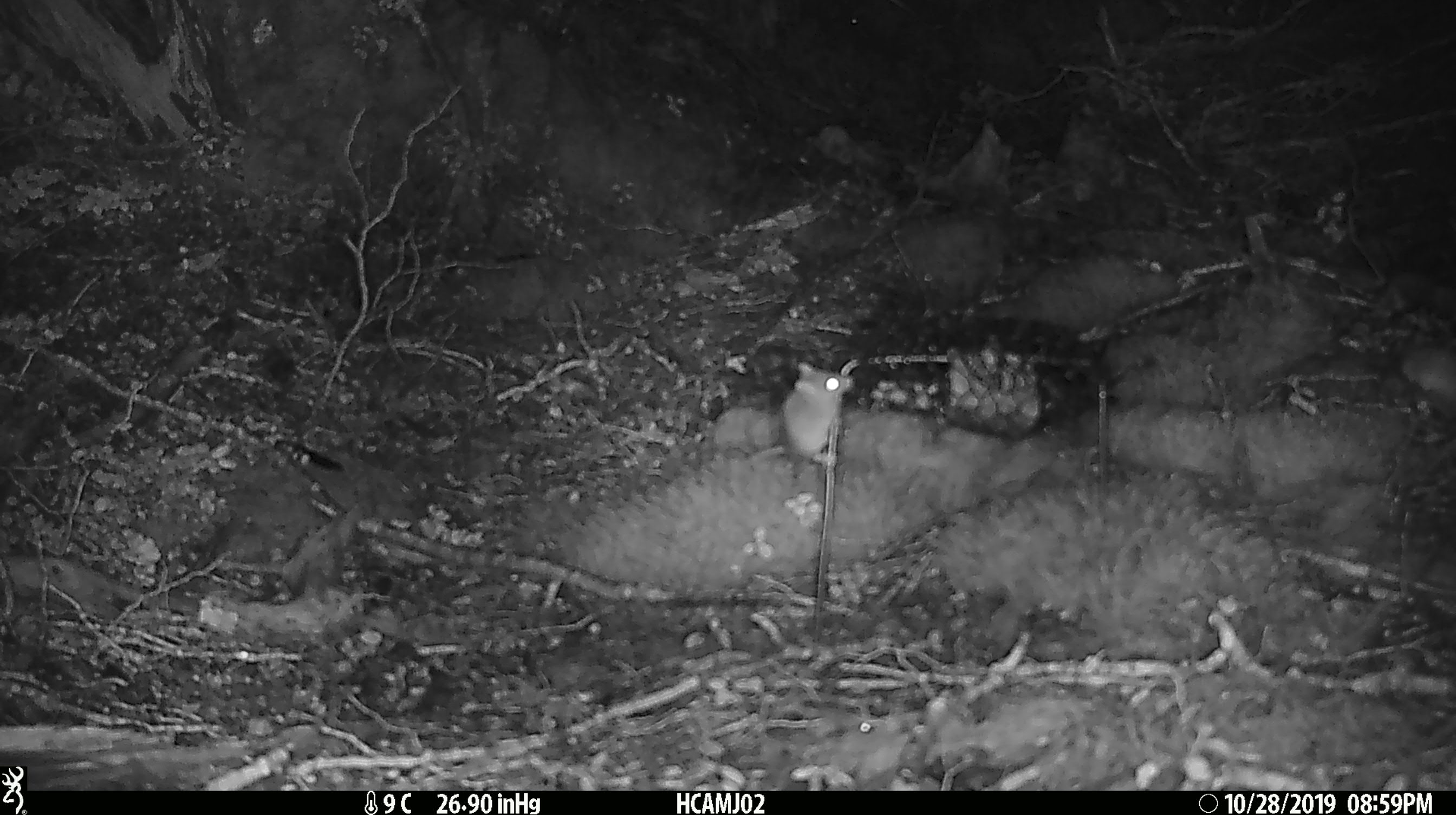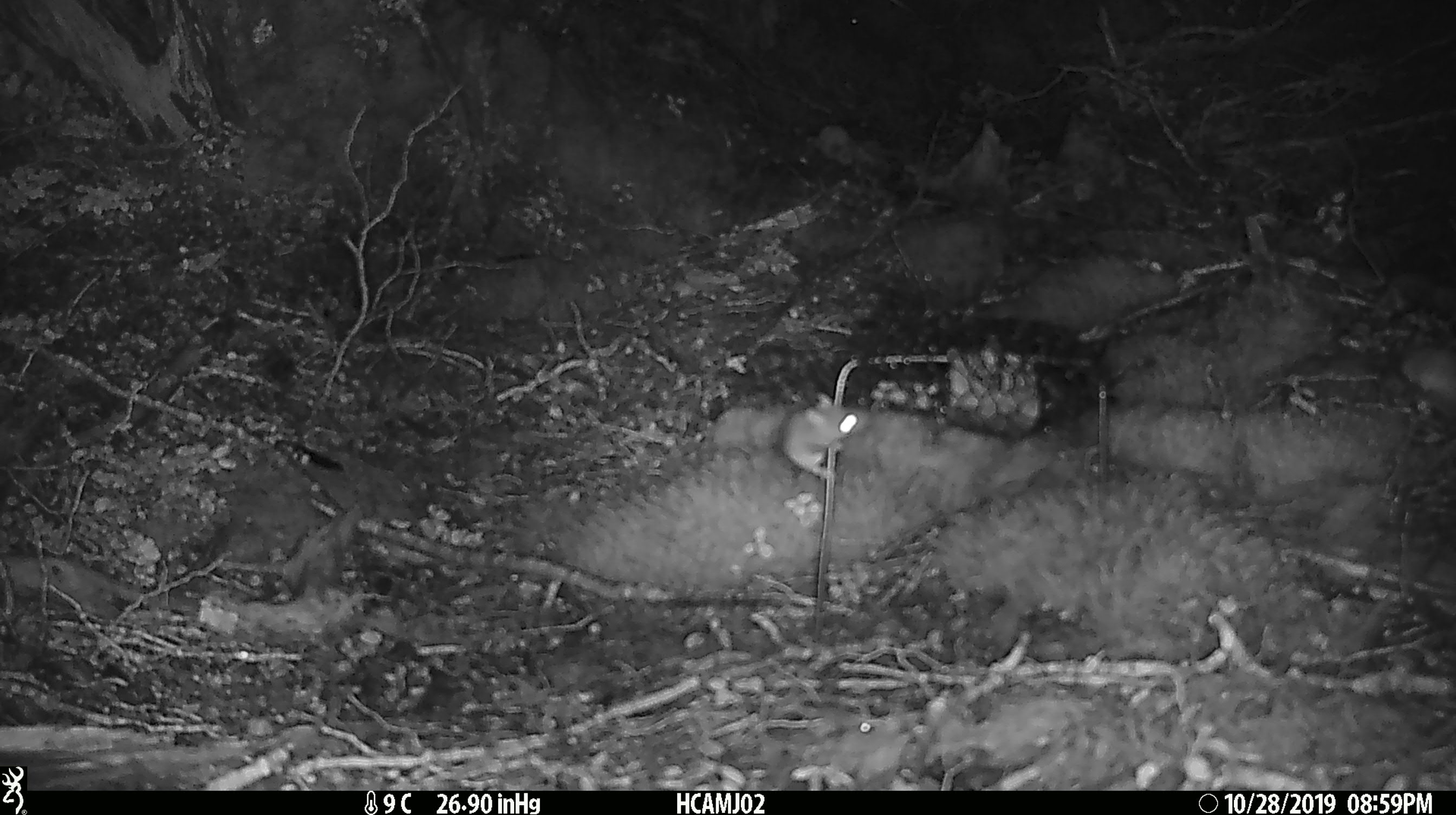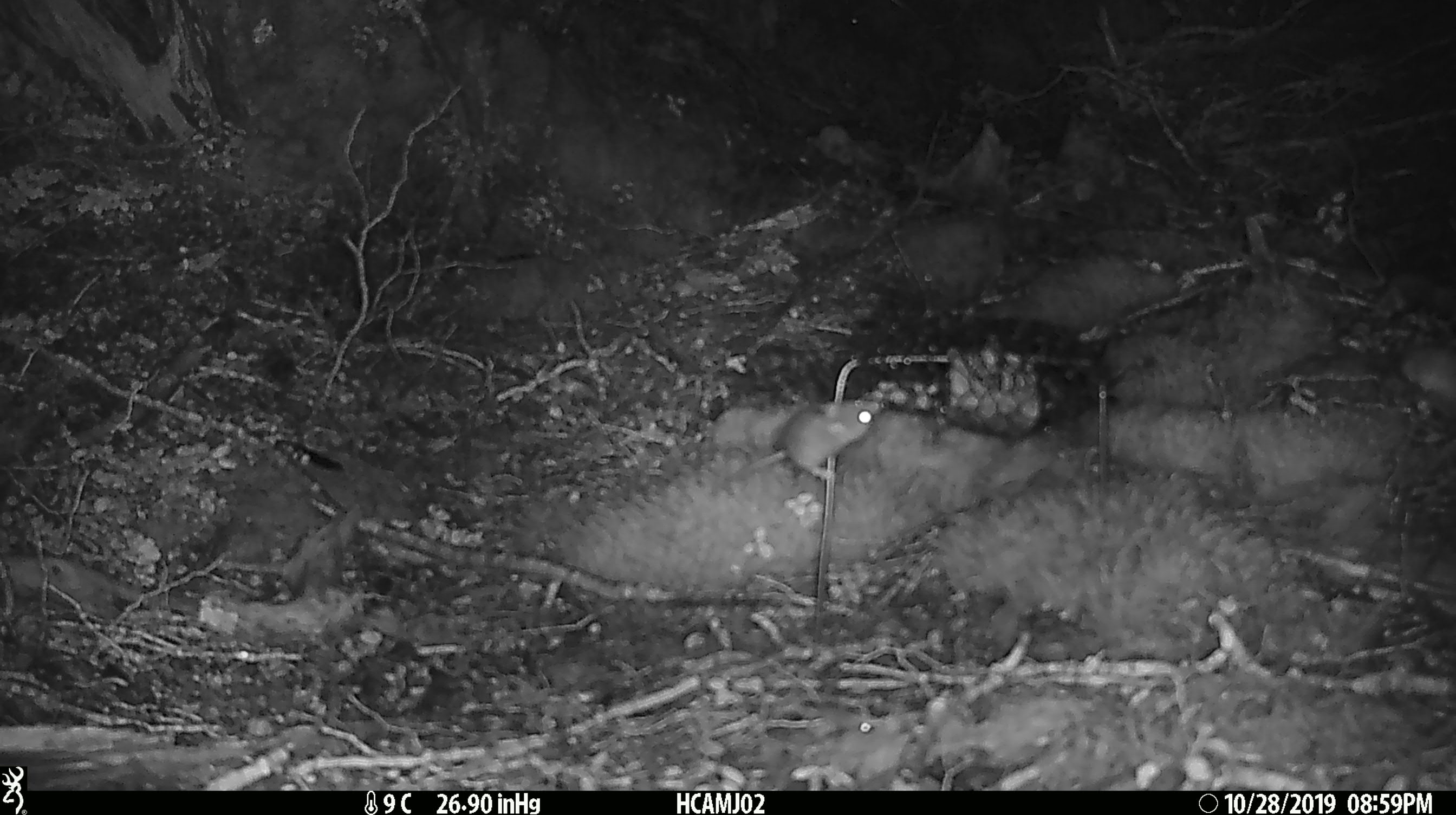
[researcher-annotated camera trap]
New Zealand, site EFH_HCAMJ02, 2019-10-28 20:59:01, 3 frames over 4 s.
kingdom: Animalia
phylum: Chordata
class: Mammalia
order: Rodentia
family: Muridae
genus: Mus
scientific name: Mus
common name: mouse